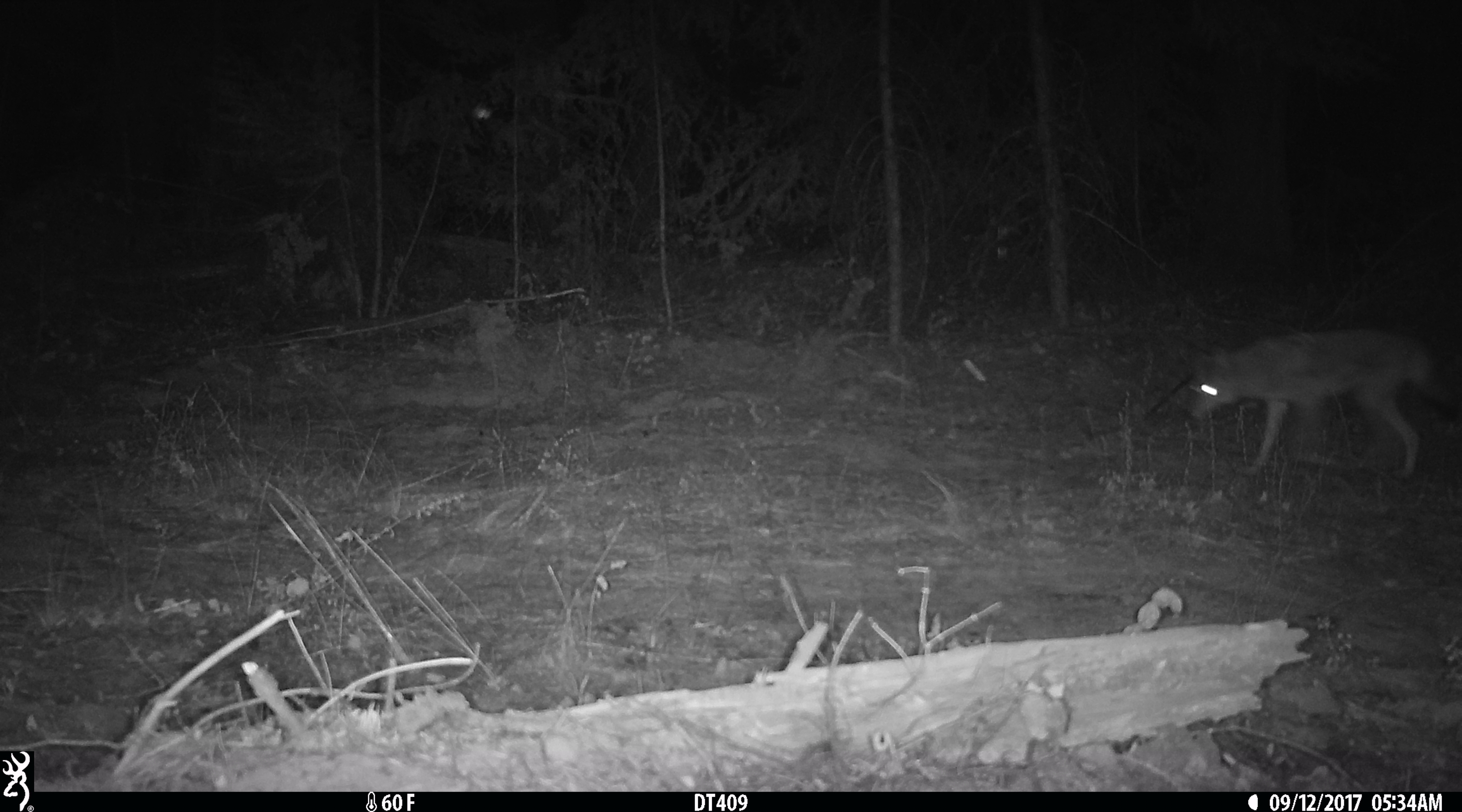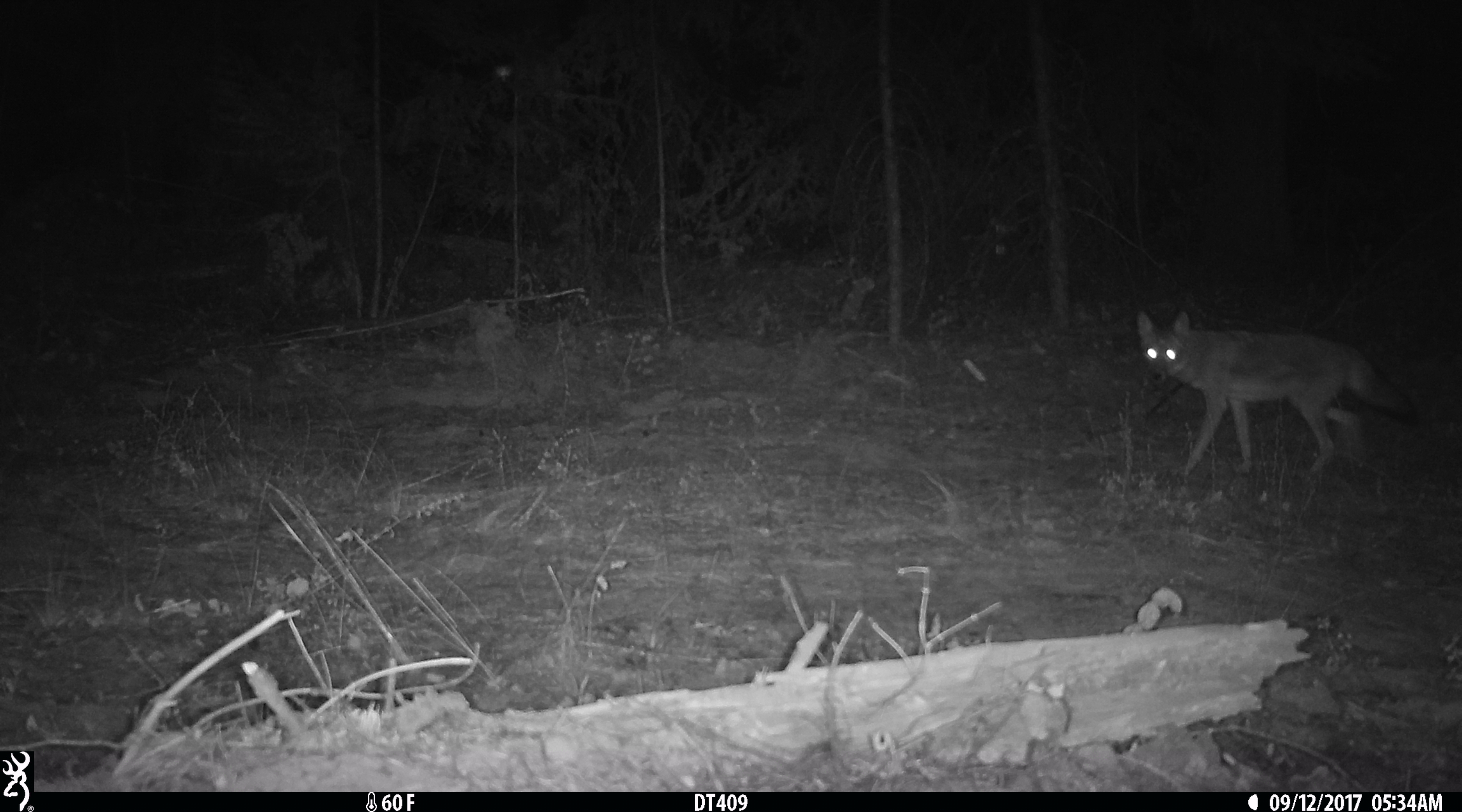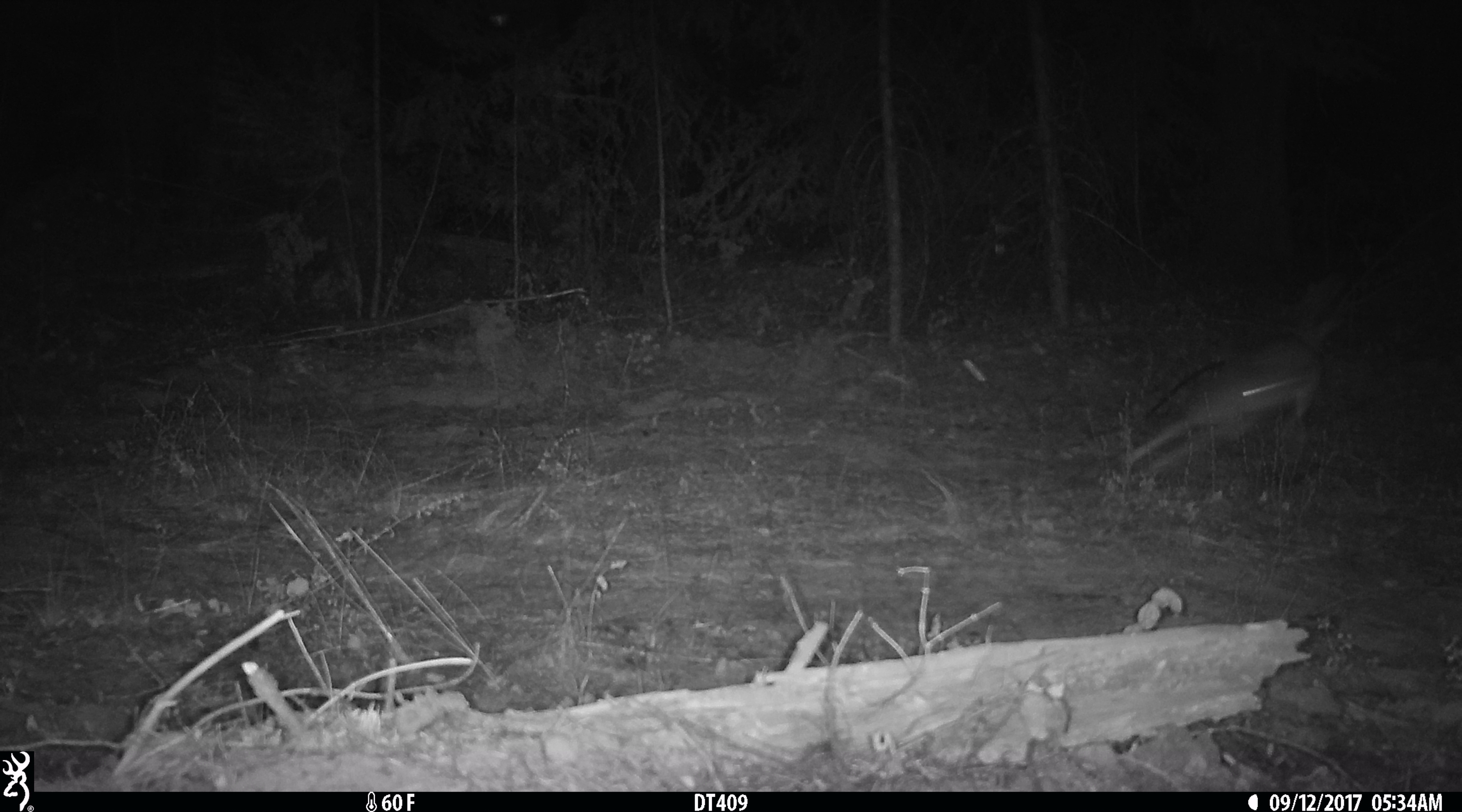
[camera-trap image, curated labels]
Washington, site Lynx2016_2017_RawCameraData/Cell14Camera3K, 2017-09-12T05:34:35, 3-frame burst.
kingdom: Animalia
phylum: Chordata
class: Mammalia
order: Carnivora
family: Canidae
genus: Canis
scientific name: Canis latrans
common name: coyote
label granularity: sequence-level